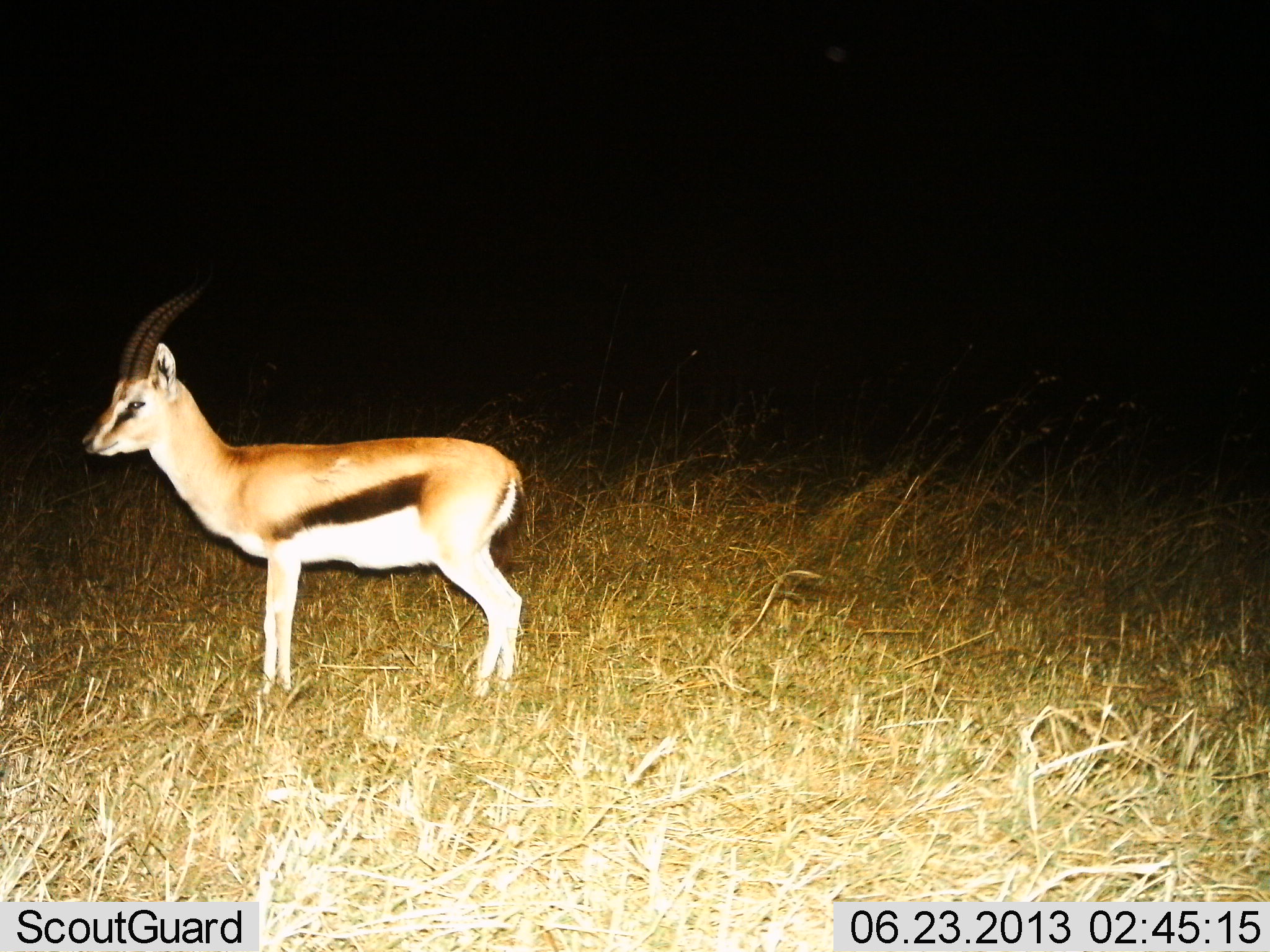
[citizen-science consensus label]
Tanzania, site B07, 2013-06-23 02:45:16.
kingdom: Animalia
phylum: Chordata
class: Mammalia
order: Artiodactyla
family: Bovidae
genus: Eudorcas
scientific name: Eudorcas thomsonii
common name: thomson's gazelle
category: gazellethomsons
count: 1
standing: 94%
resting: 3%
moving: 6%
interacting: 0%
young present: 0%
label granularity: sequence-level